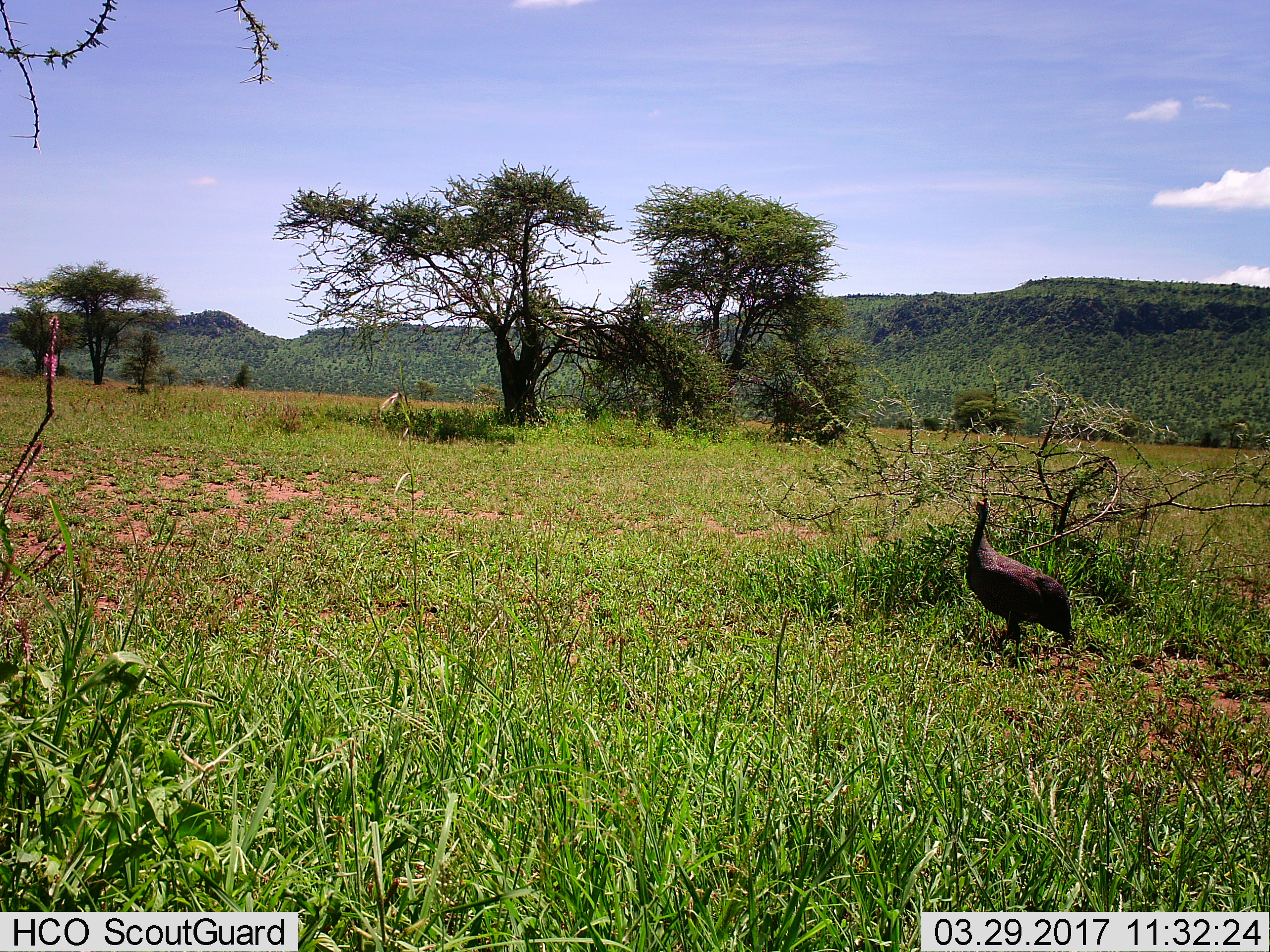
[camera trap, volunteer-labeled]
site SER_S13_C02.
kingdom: Animalia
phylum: Chordata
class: Aves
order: Galliformes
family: Numididae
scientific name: Numididae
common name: guineafowl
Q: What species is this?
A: Guineafowl (Numididae).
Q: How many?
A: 1.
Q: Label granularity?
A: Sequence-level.